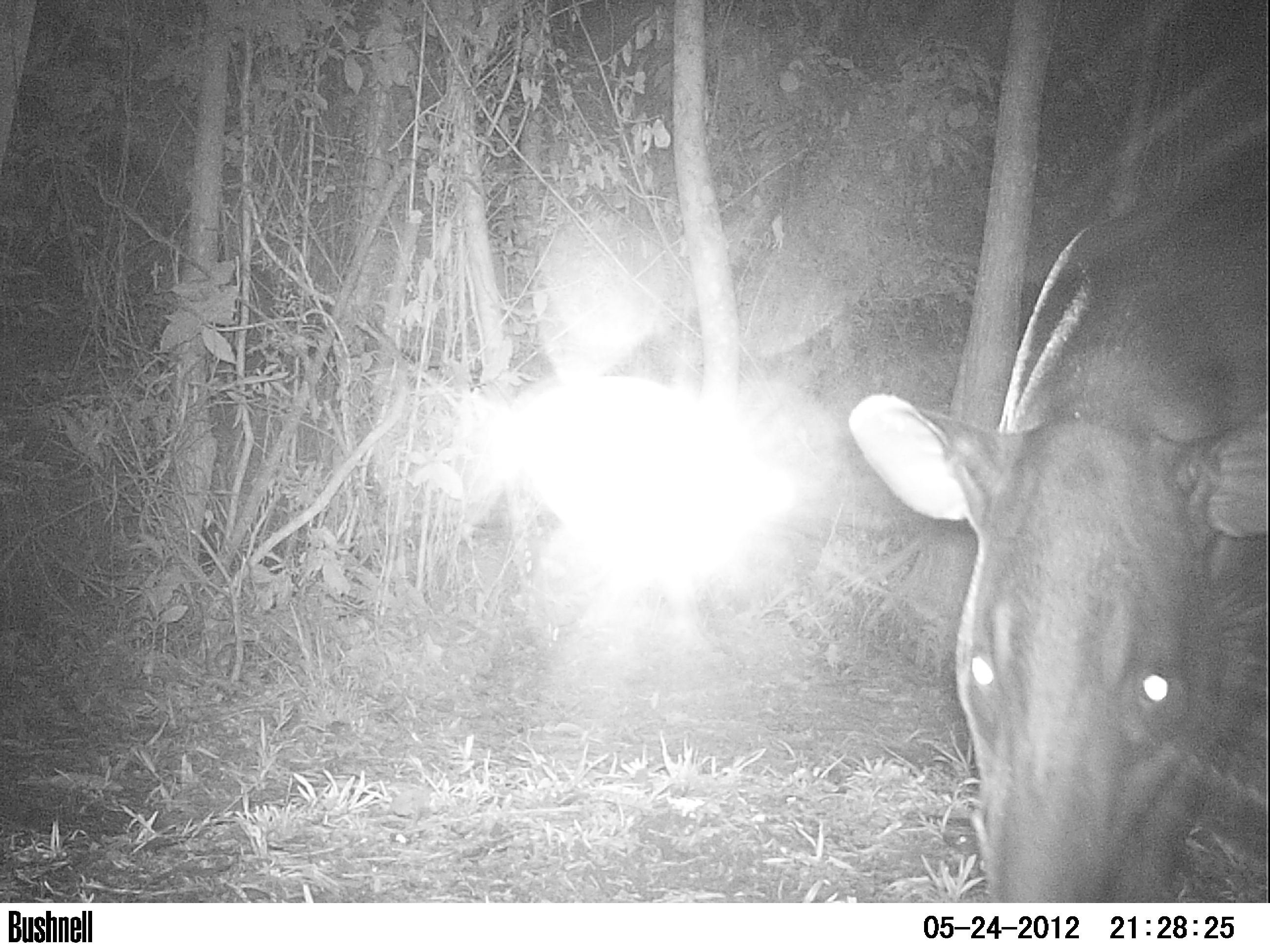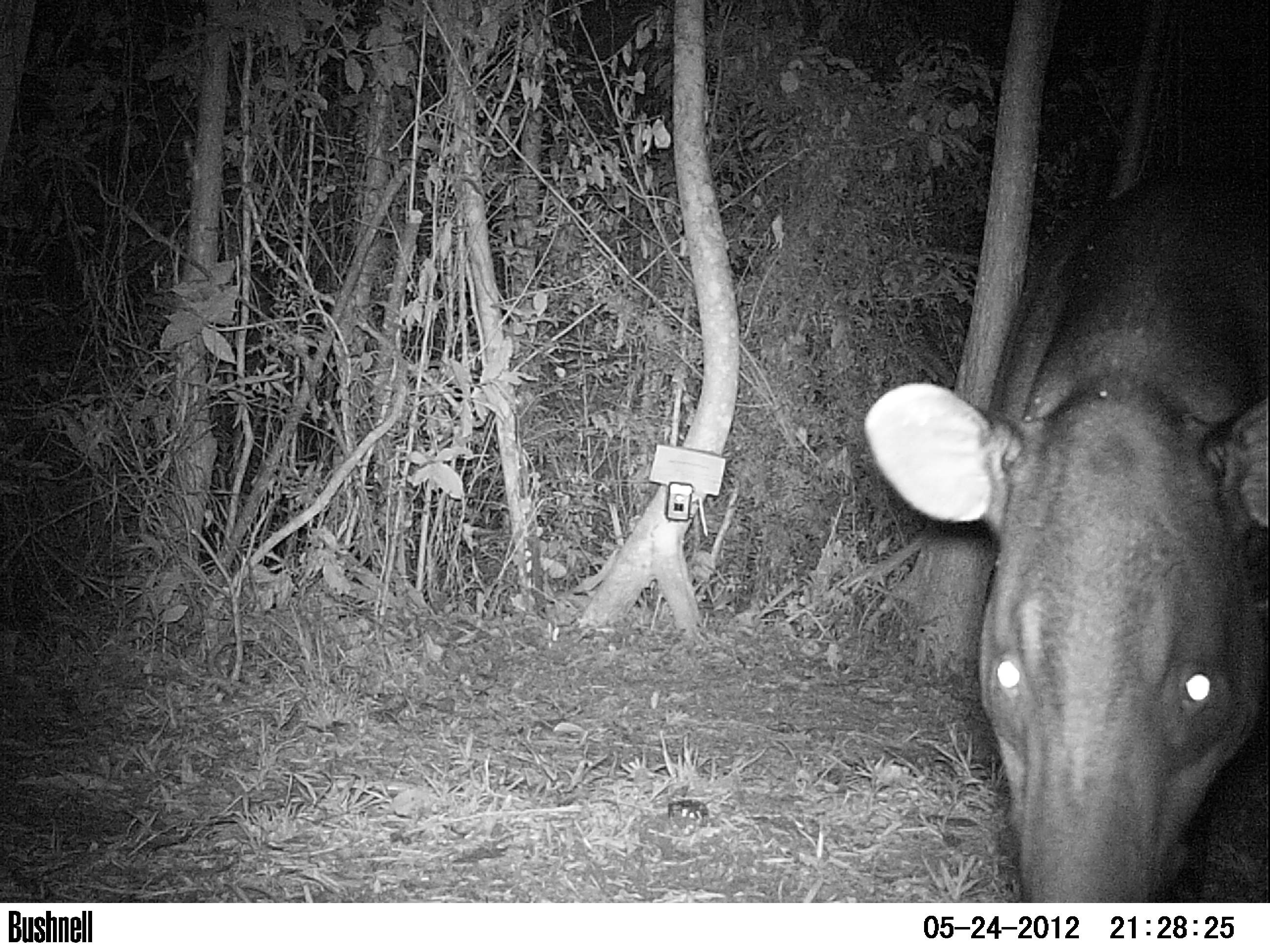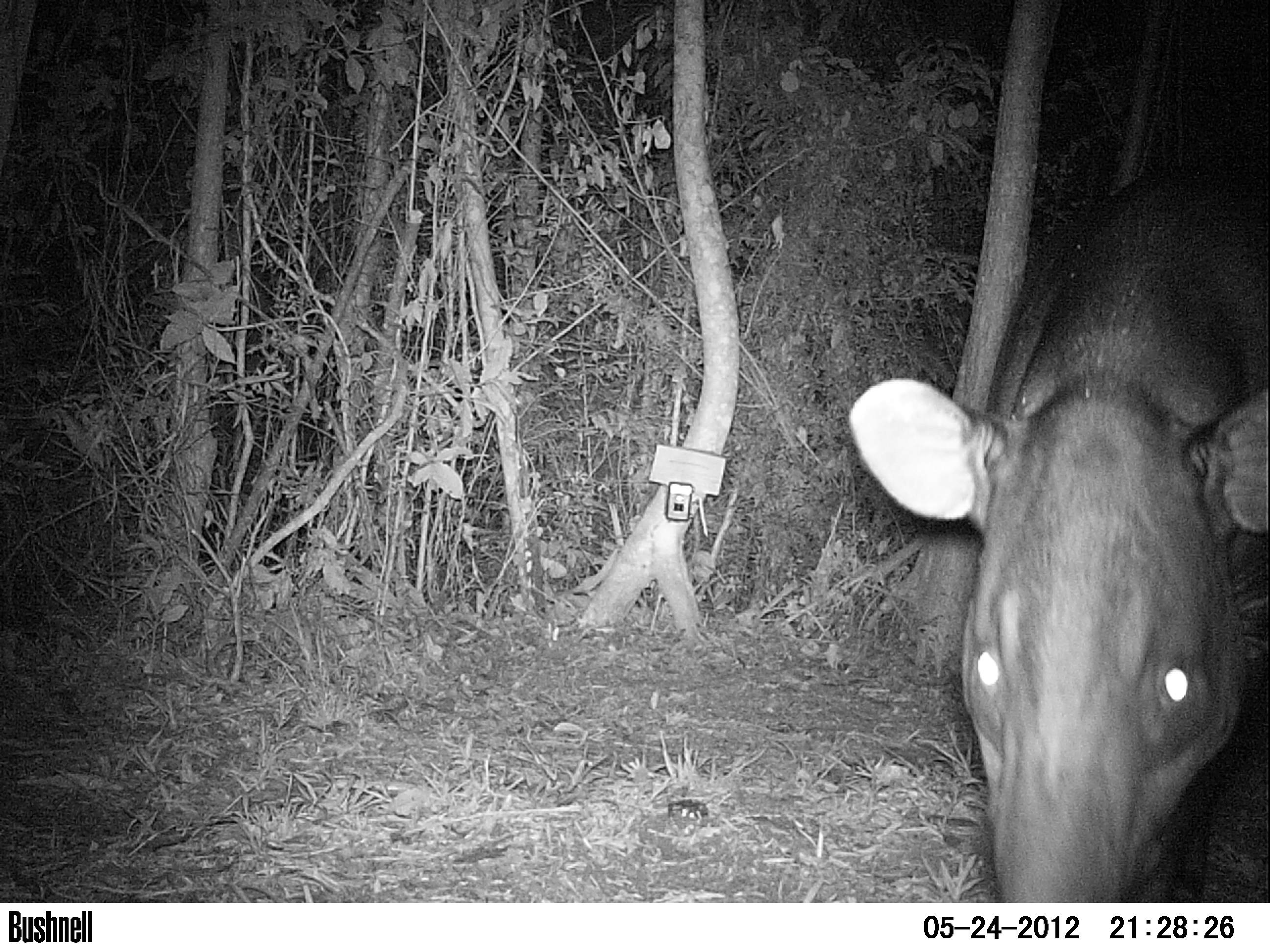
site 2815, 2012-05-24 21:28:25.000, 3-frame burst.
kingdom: Animalia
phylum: Chordata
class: Mammalia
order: Perissodactyla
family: Tapiridae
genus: Tapirus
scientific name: Tapirus bairdii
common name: baird's tapir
Tapirus bairdii (baird's tapir), count 1, age adult, sex male.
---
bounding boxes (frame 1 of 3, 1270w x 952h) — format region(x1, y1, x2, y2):
tapirus bairdii: region(848, 143, 1266, 902)